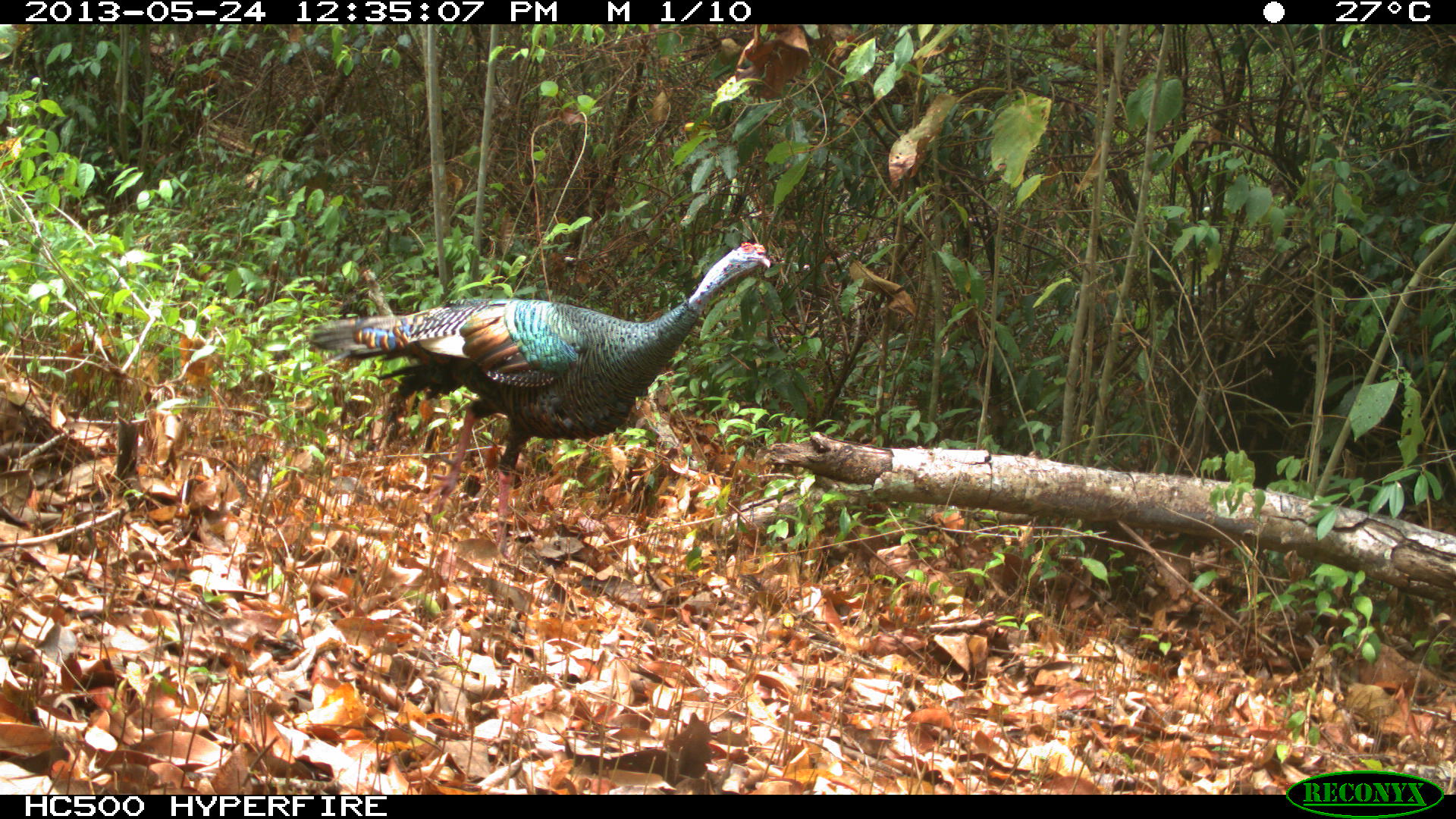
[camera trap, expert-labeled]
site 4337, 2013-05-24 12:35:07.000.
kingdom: Animalia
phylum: Chordata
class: Aves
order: Galliformes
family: Phasianidae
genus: Meleagris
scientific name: Meleagris ocellata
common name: ocellated turkey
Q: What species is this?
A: Meleagris ocellata (ocellated turkey).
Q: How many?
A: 1.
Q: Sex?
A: Male.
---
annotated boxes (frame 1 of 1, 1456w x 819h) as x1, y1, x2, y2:
meleagris ocellata: 300, 241, 769, 551